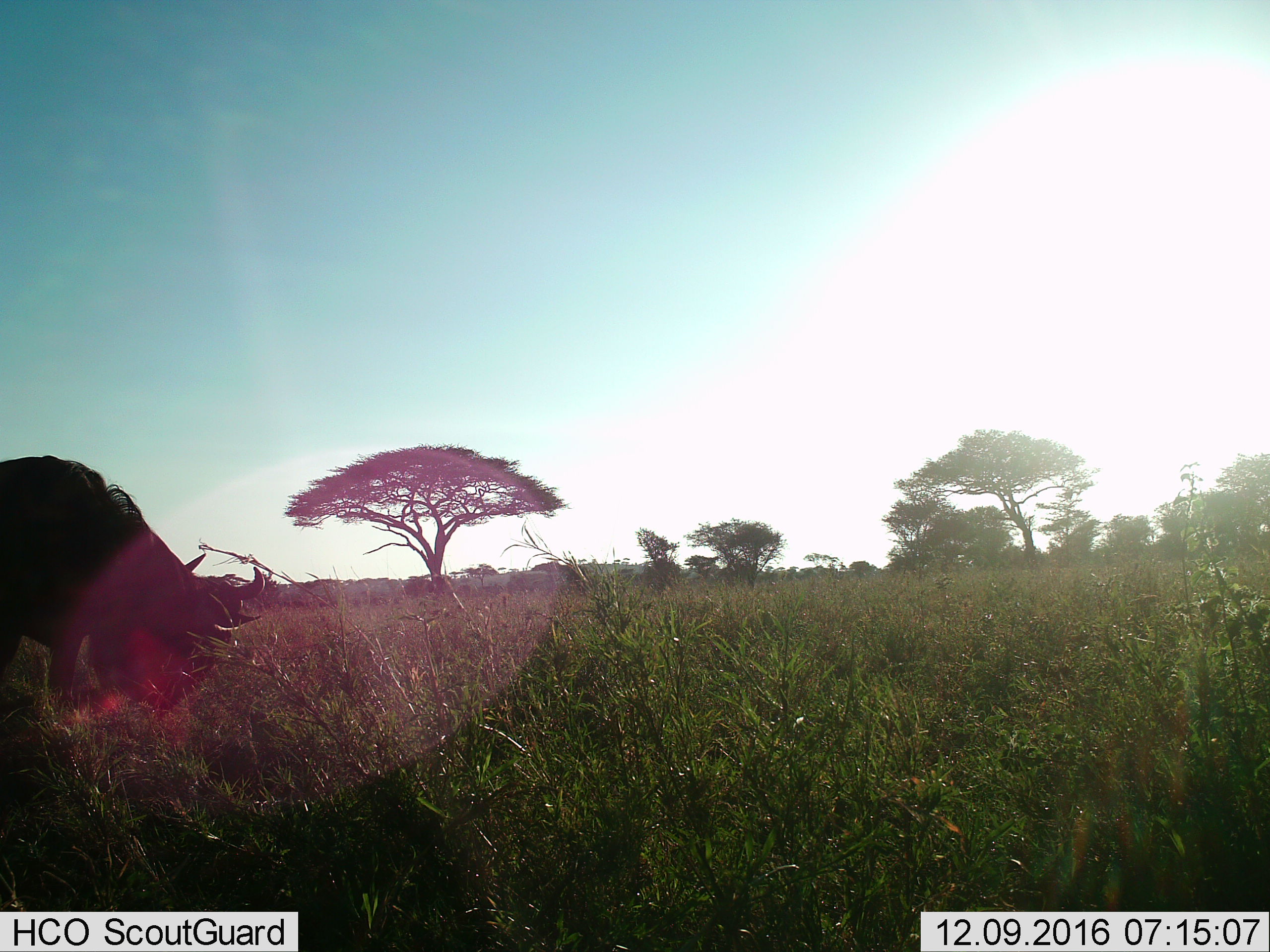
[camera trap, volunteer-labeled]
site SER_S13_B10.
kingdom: Animalia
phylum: Chordata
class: Mammalia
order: Artiodactyla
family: Bovidae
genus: Connochaetes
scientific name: Connochaetes taurinus taurinus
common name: blue wildebeest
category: wildebeestblue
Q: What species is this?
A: Wildebeestblue (blue wildebeest) (Connochaetes taurinus taurinus).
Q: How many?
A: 1.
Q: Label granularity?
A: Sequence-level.